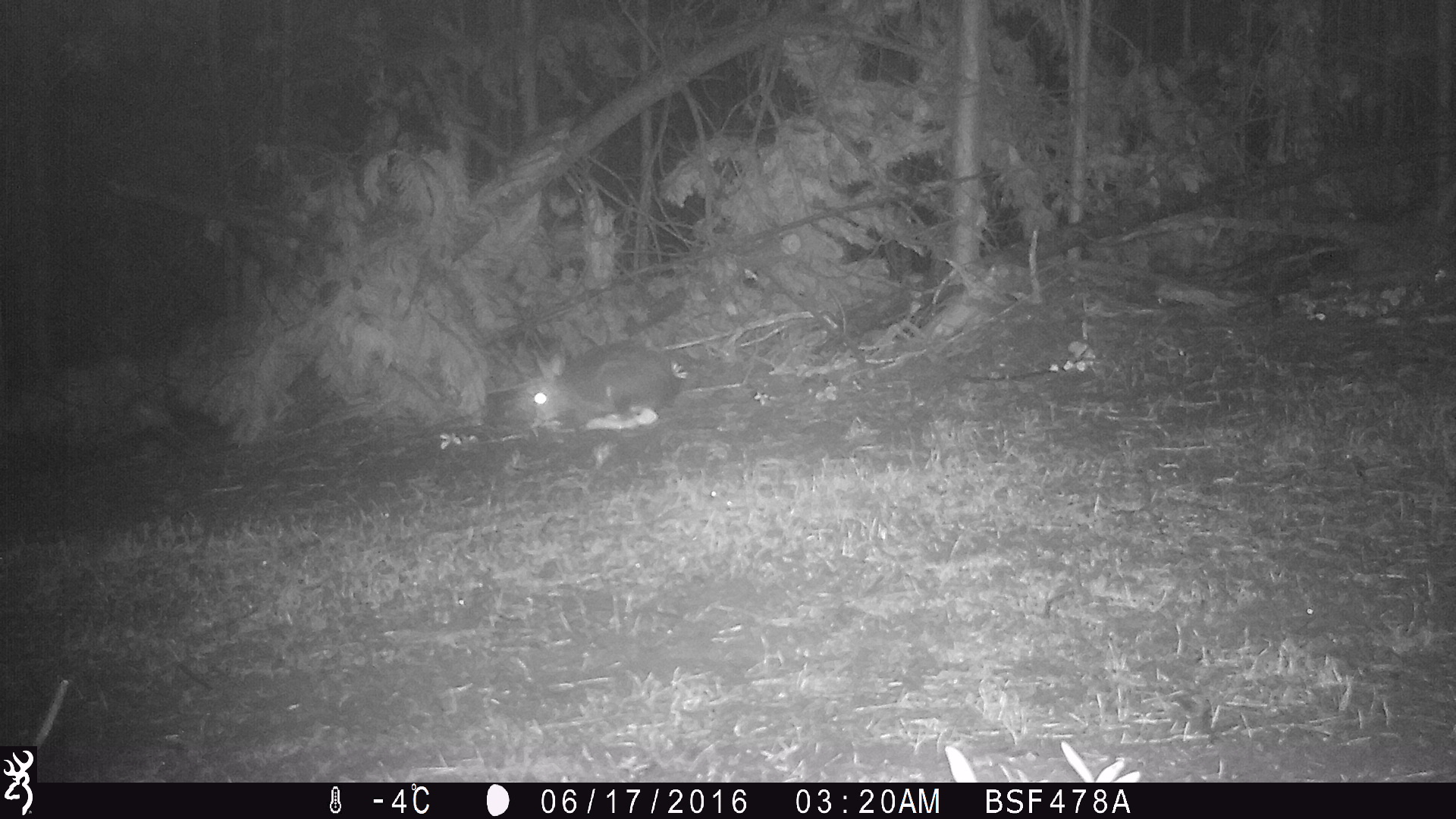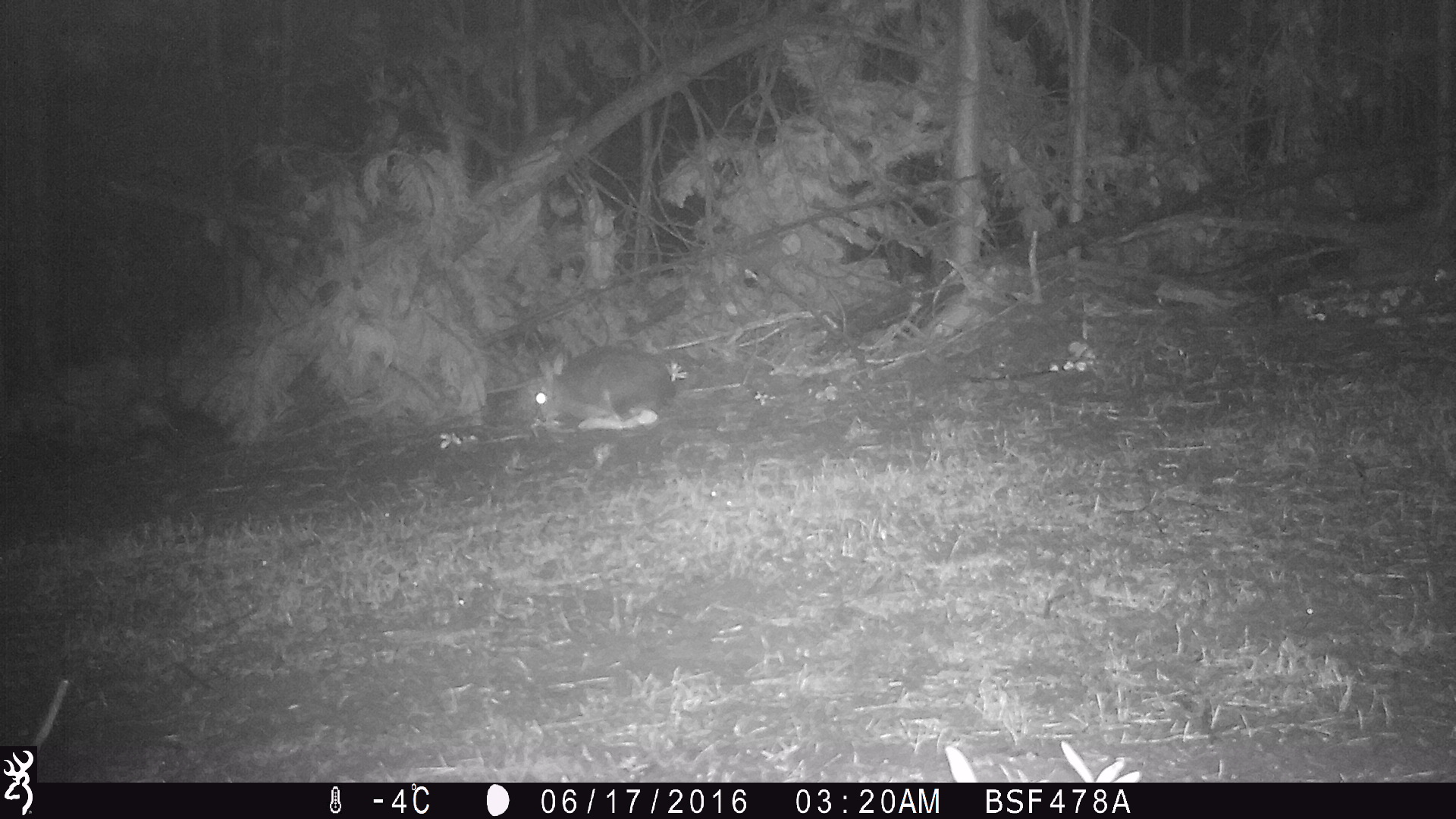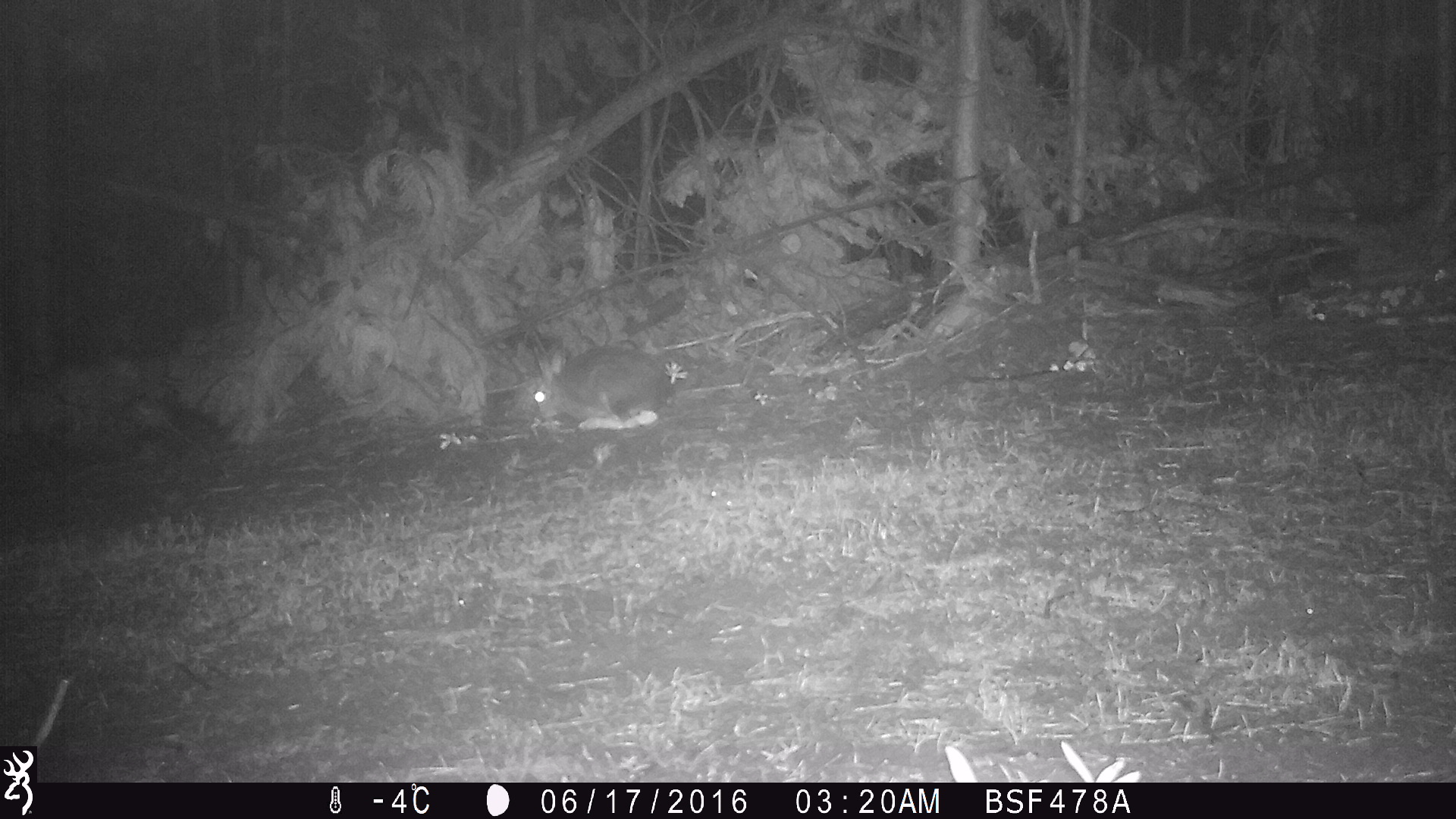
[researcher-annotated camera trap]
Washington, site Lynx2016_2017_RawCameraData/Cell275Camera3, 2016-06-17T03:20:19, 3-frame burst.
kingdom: Animalia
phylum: Chordata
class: Mammalia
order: Lagomorpha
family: Leporidae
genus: Lepus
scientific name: Lepus americanus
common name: snowshoe hare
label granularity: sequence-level